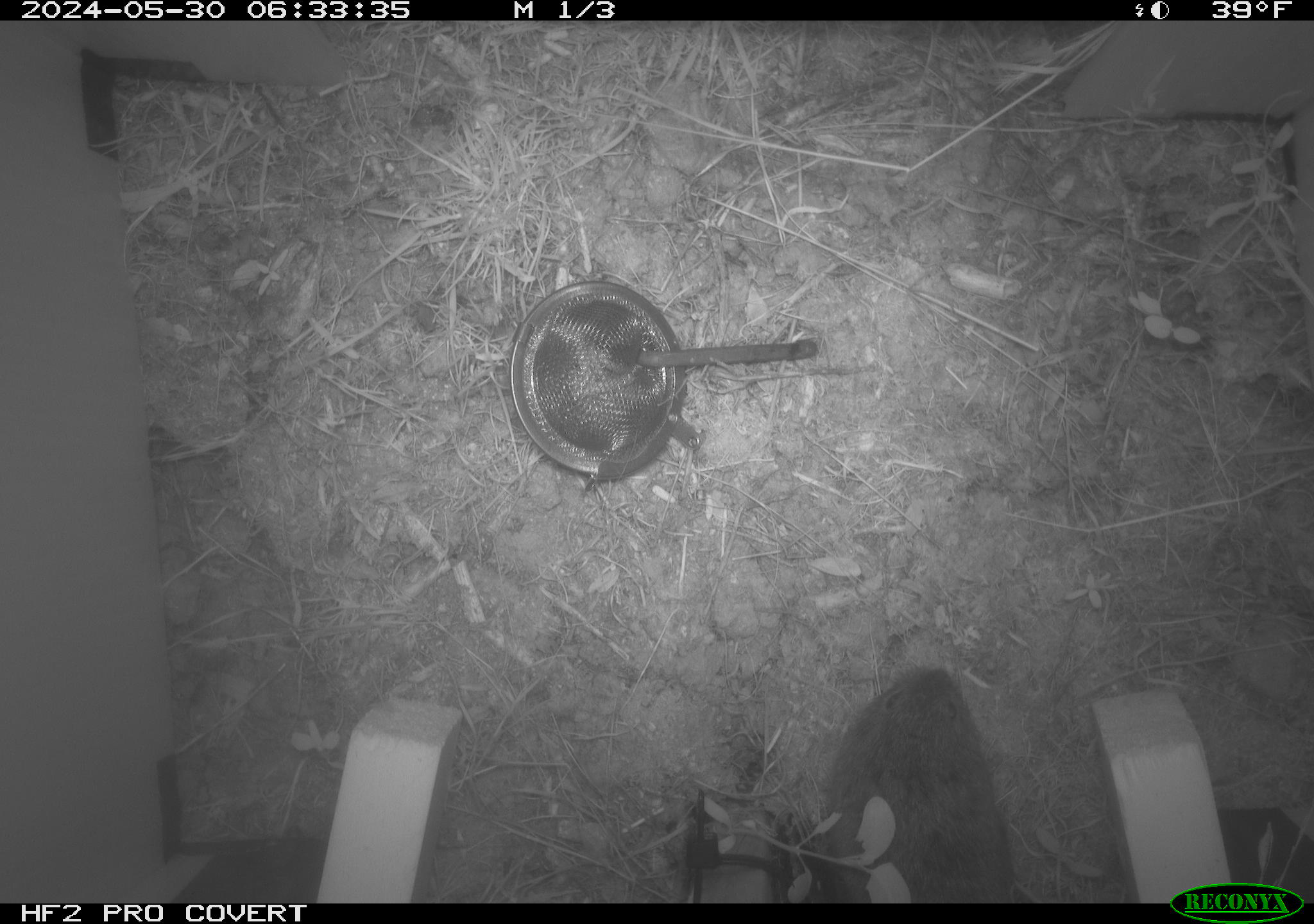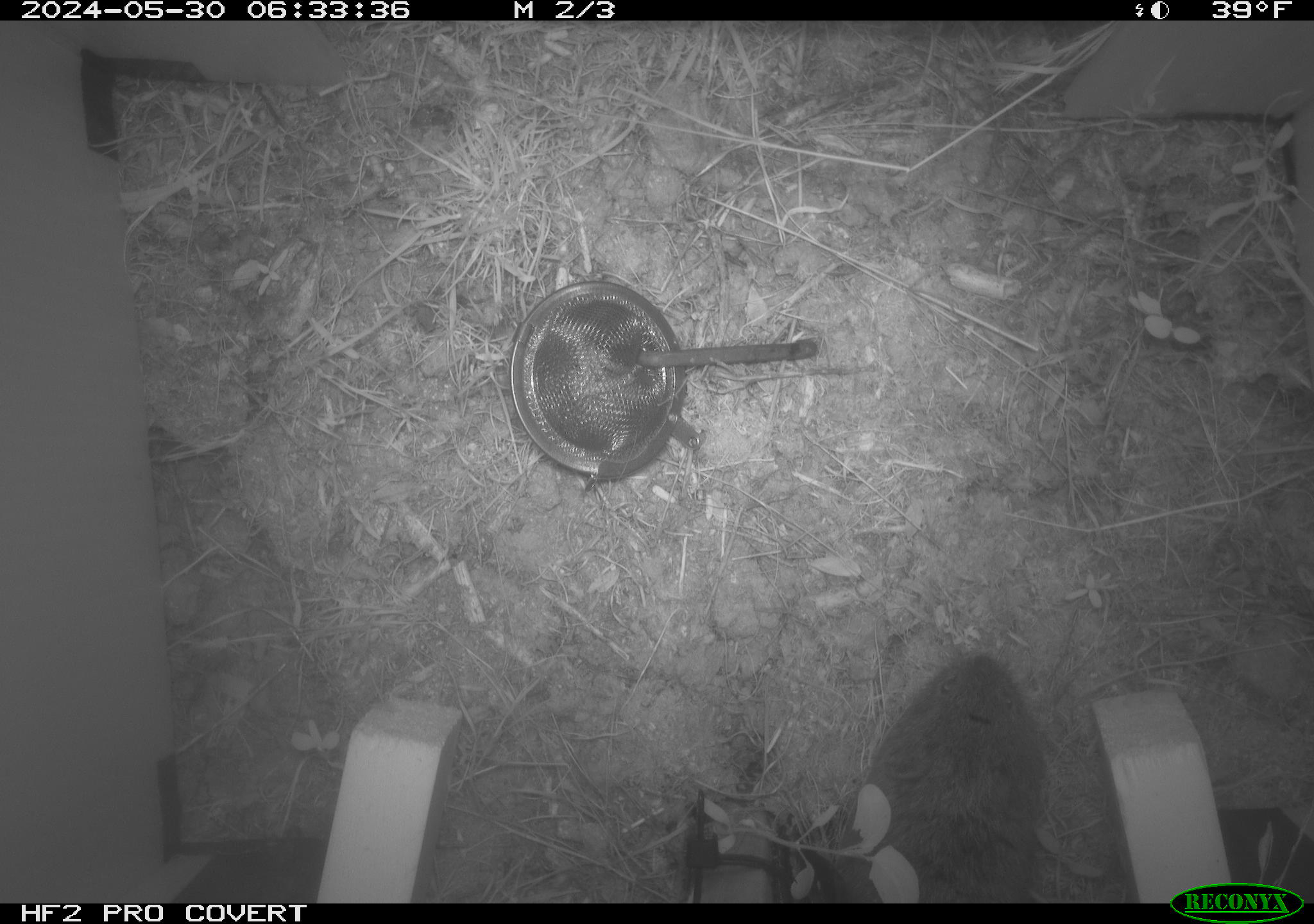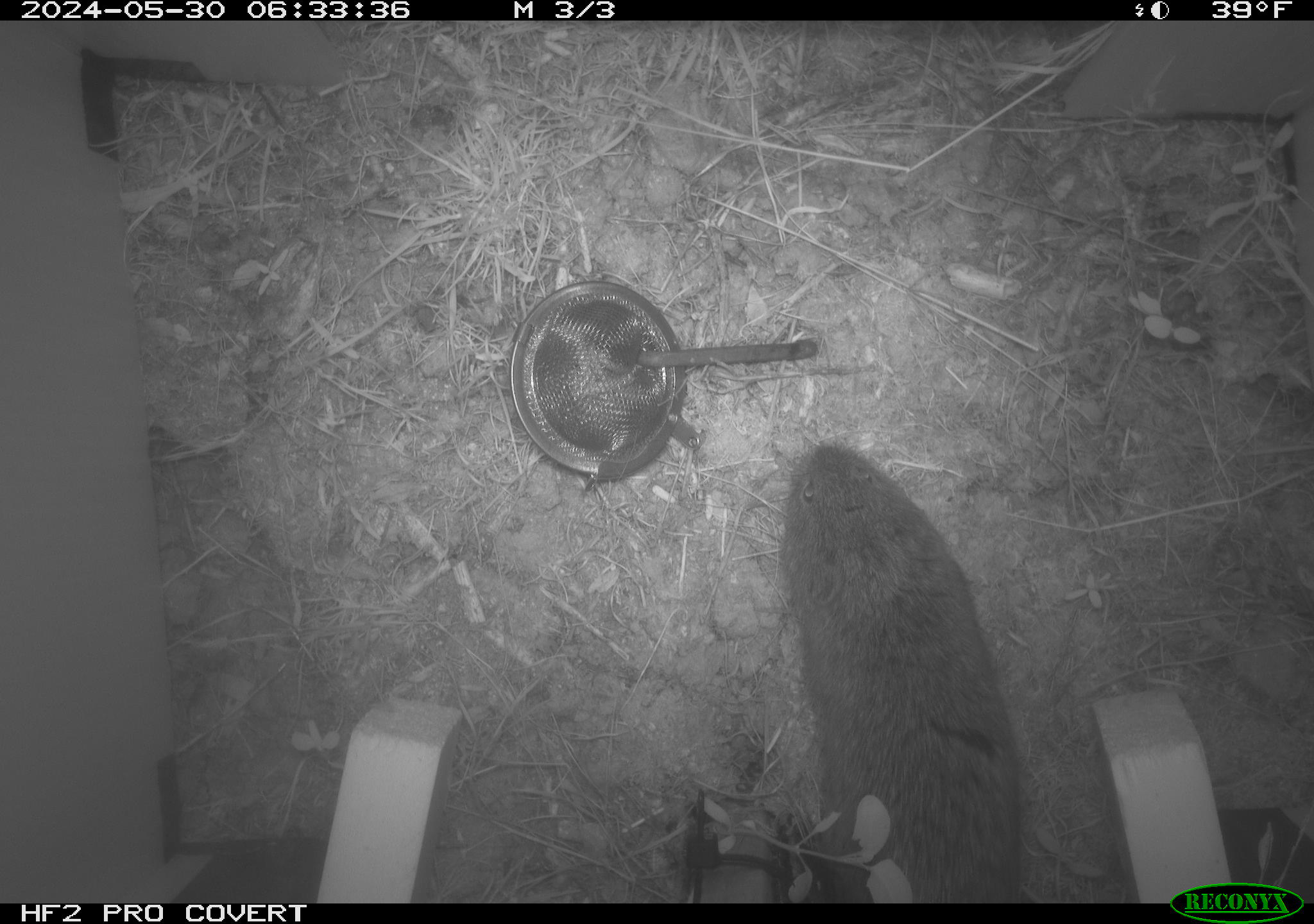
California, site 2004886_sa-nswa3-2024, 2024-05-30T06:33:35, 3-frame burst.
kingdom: Animalia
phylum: Chordata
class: Mammalia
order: Rodentia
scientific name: Rodentia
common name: rodent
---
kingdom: Animalia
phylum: Chordata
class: Mammalia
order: Rodentia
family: Cricetidae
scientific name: Arvicolinae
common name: voles, lemmings, and muskrats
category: arvicolinae subfamily